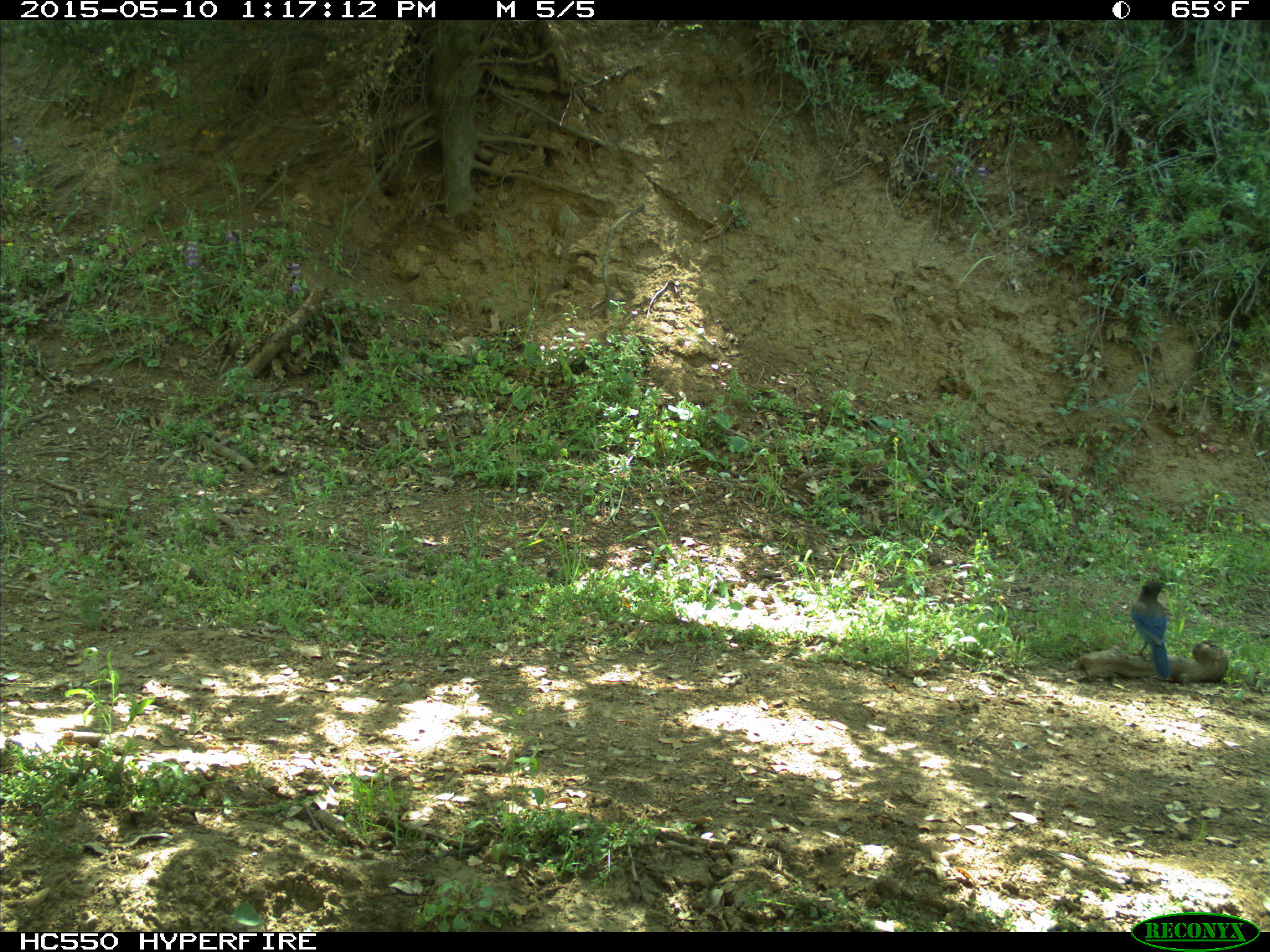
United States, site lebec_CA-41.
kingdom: Animalia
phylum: Chordata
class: Aves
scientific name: Aves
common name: birds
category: unidentified bird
Unidentified bird (birds) (Aves).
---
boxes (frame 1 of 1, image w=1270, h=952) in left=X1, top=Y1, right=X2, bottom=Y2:
animal: left=1121, top=578, right=1171, bottom=681